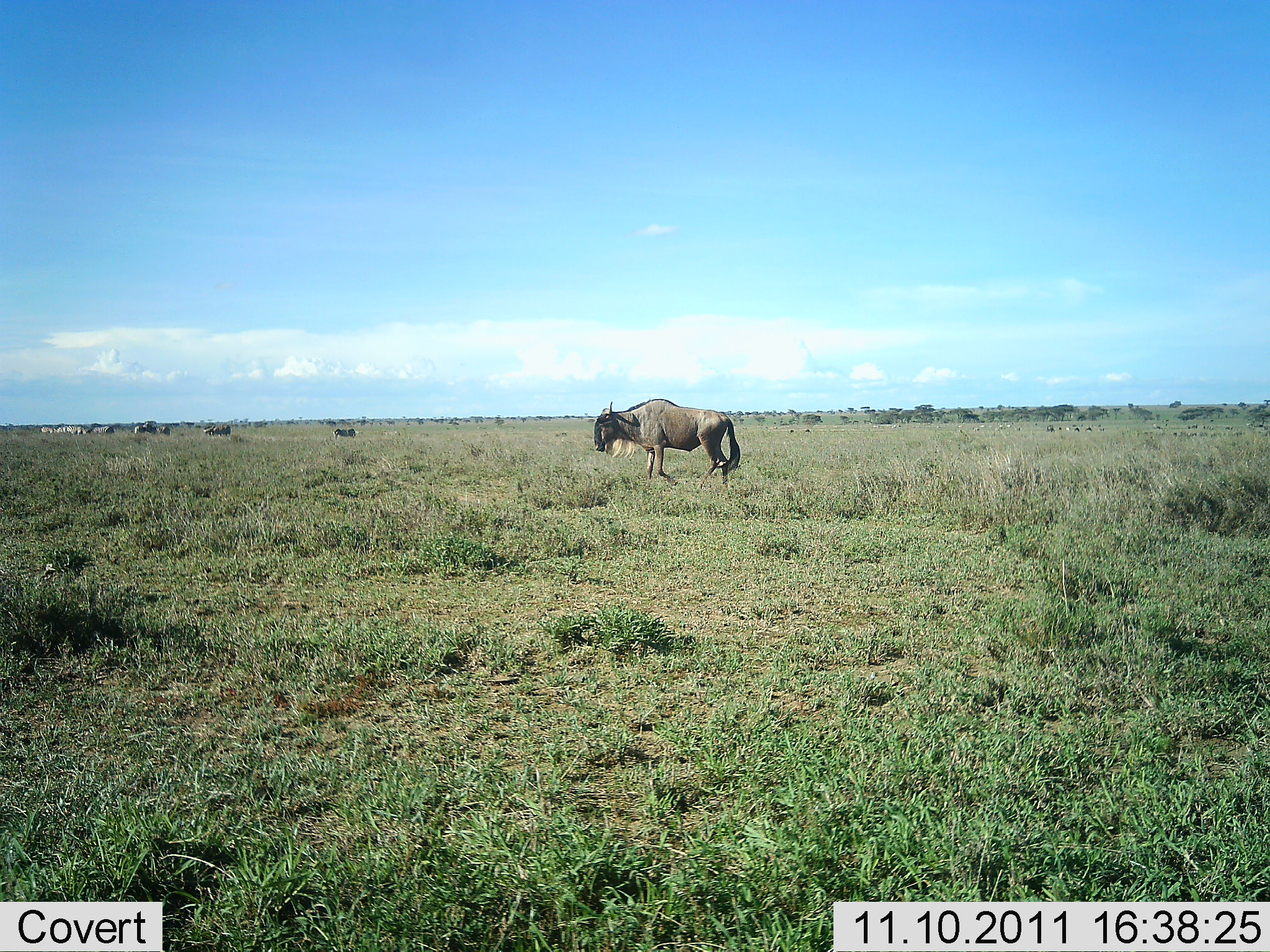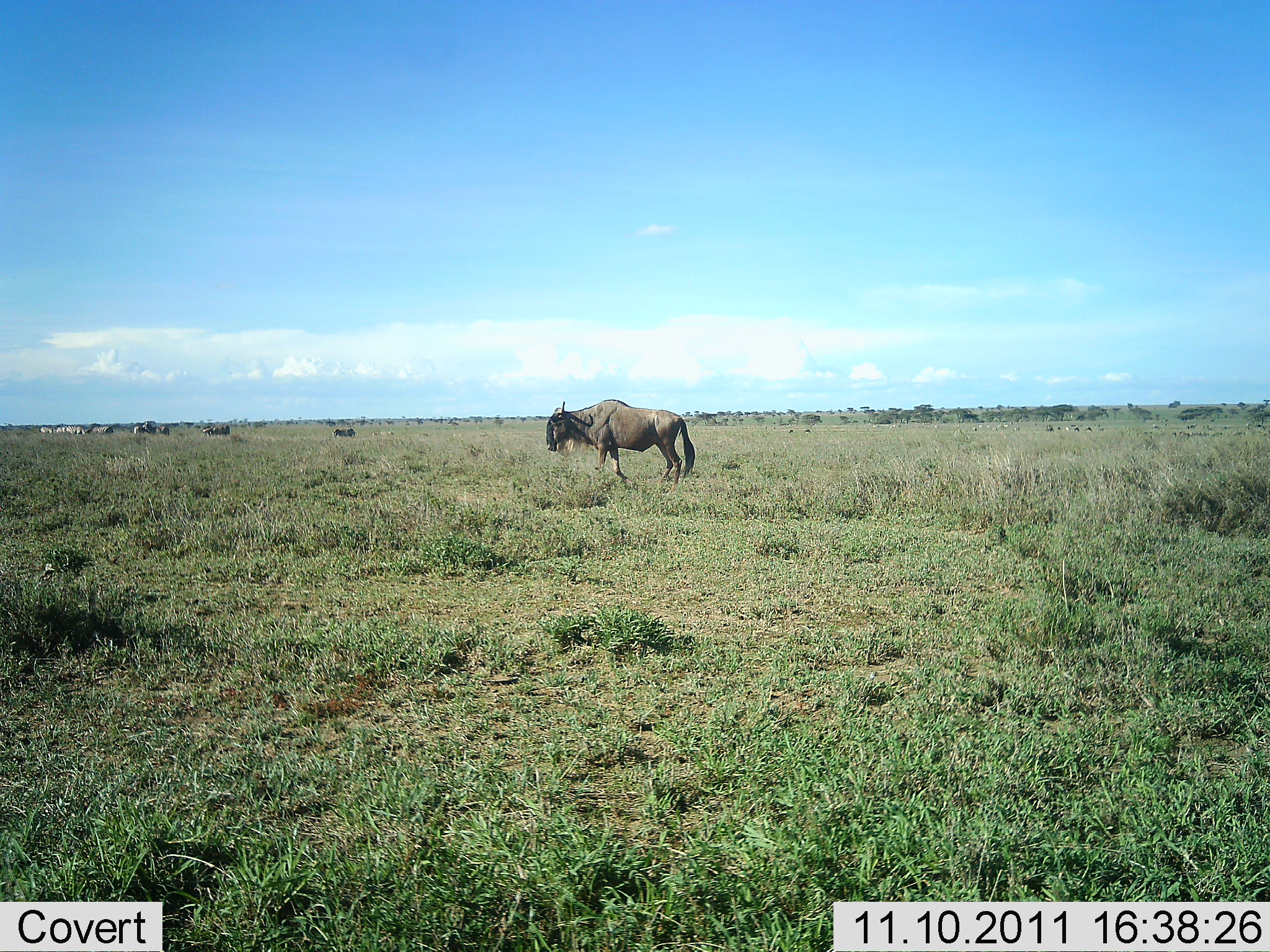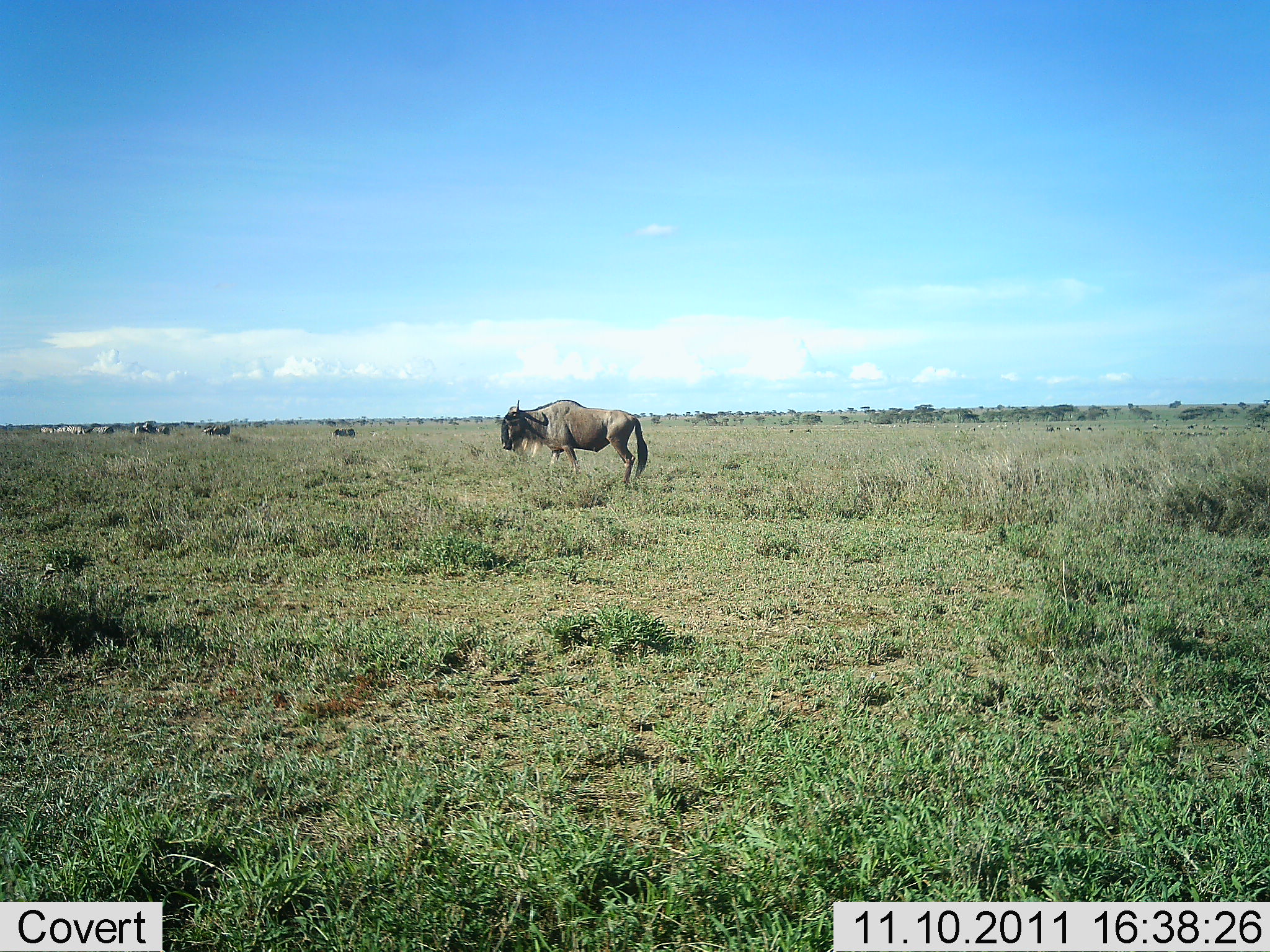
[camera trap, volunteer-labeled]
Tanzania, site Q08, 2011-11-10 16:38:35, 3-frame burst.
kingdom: Animalia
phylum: Chordata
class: Mammalia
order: Artiodactyla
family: Bovidae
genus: Connochaetes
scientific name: Connochaetes taurinus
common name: blue wildebeest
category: wildebeest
Wildebeest (blue wildebeest) (Connochaetes taurinus), count 1. Behavior (volunteer vote fractions): standing 21%, resting 7%, moving 79%, interacting 0%. Young present (vote fraction): 0%. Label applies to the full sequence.